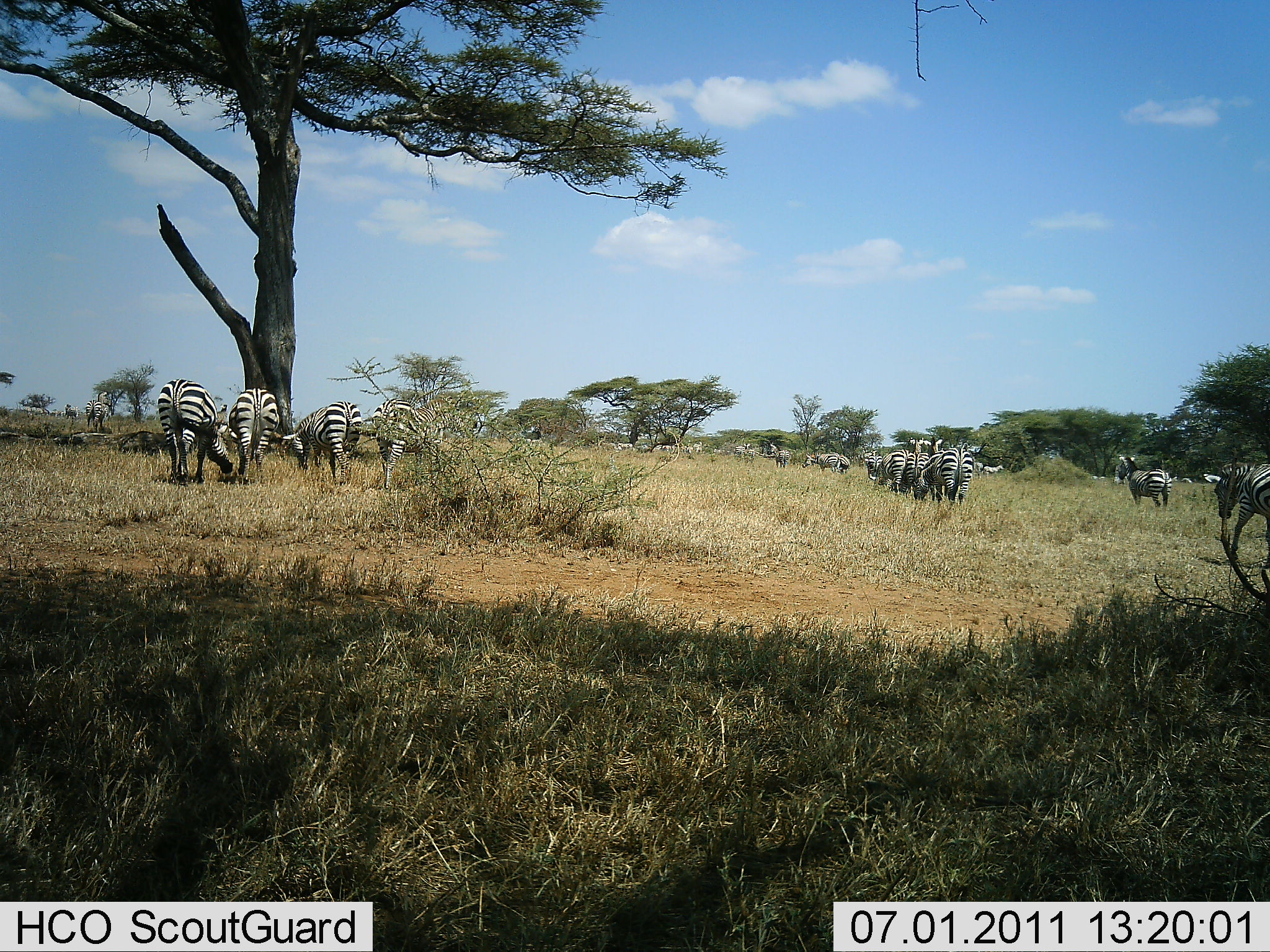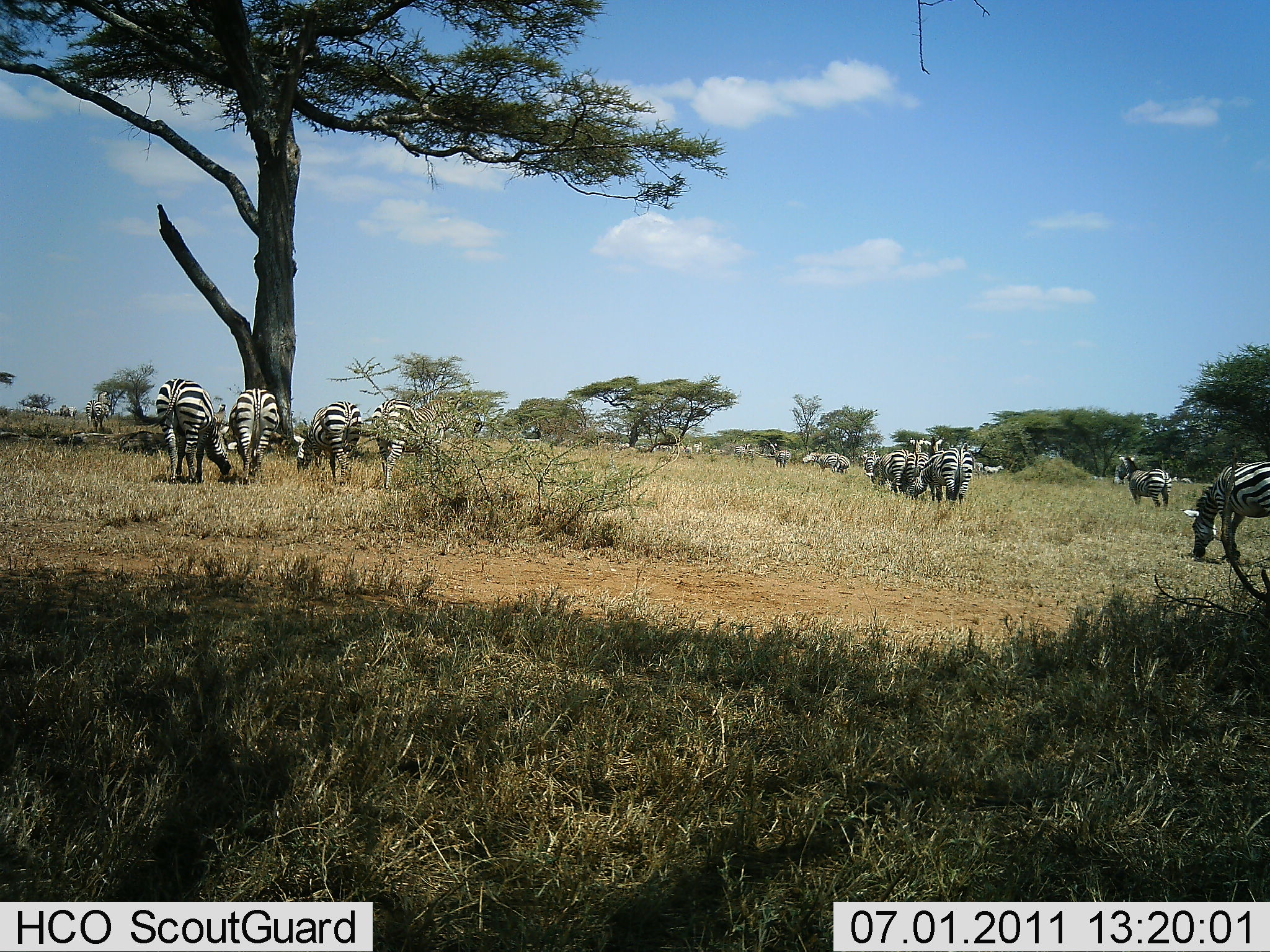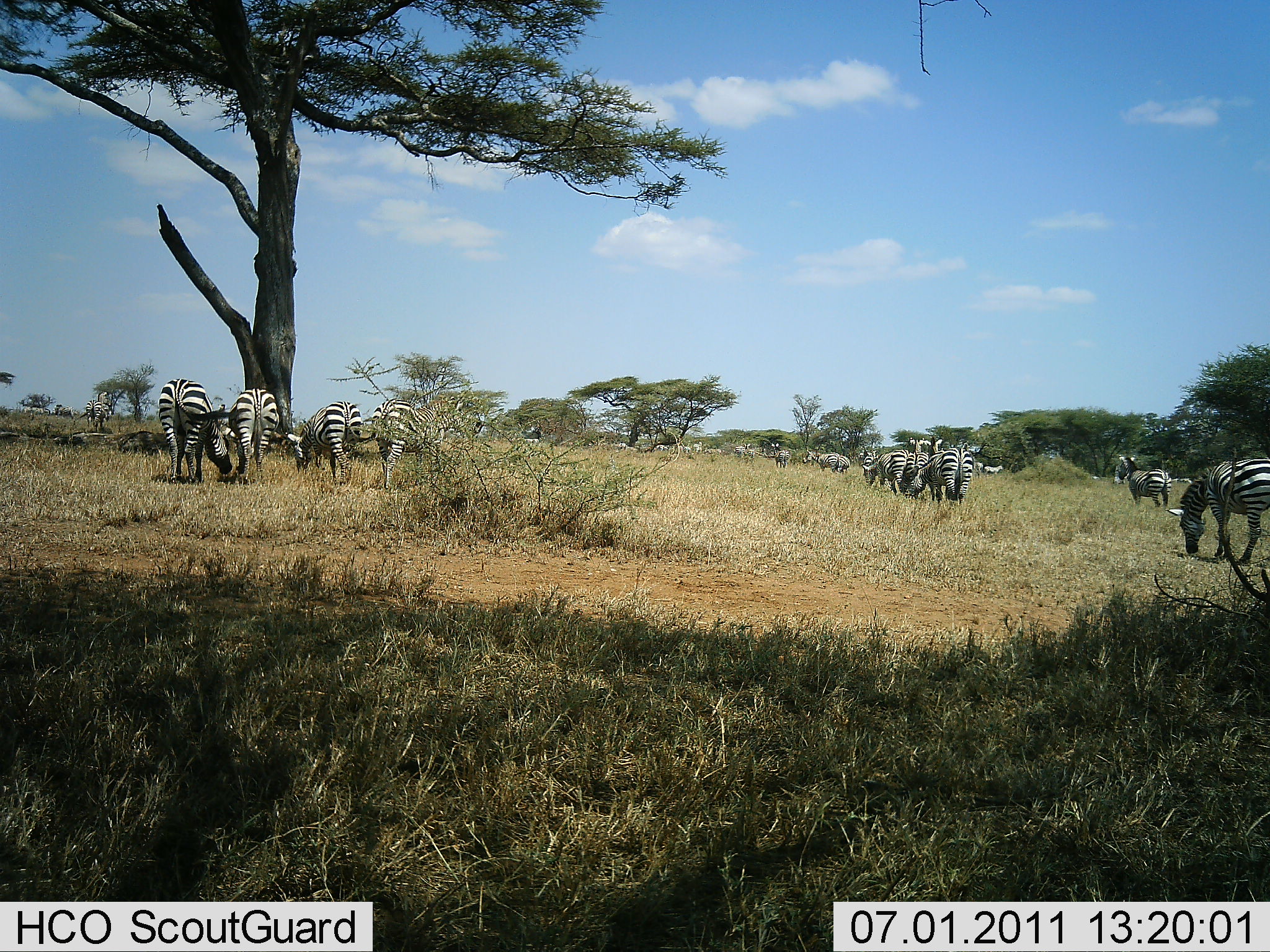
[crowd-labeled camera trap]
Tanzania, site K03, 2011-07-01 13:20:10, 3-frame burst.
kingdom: Animalia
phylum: Chordata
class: Mammalia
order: Perissodactyla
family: Equidae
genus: Equus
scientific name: Equus quagga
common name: plains zebra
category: zebra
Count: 11-50.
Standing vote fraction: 60%.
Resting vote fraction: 0%.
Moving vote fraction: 10%.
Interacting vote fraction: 0%.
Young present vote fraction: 0%.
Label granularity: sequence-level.